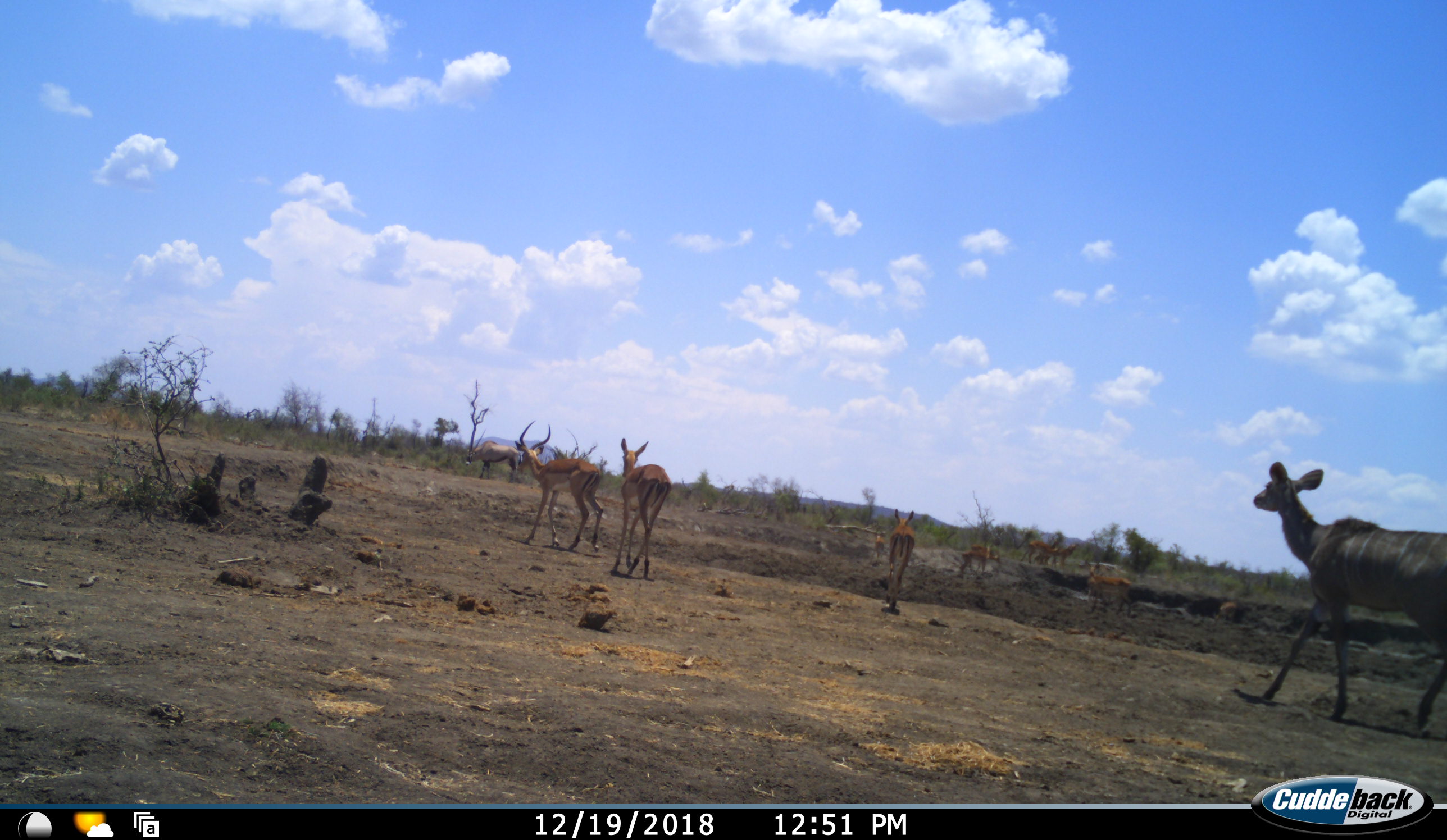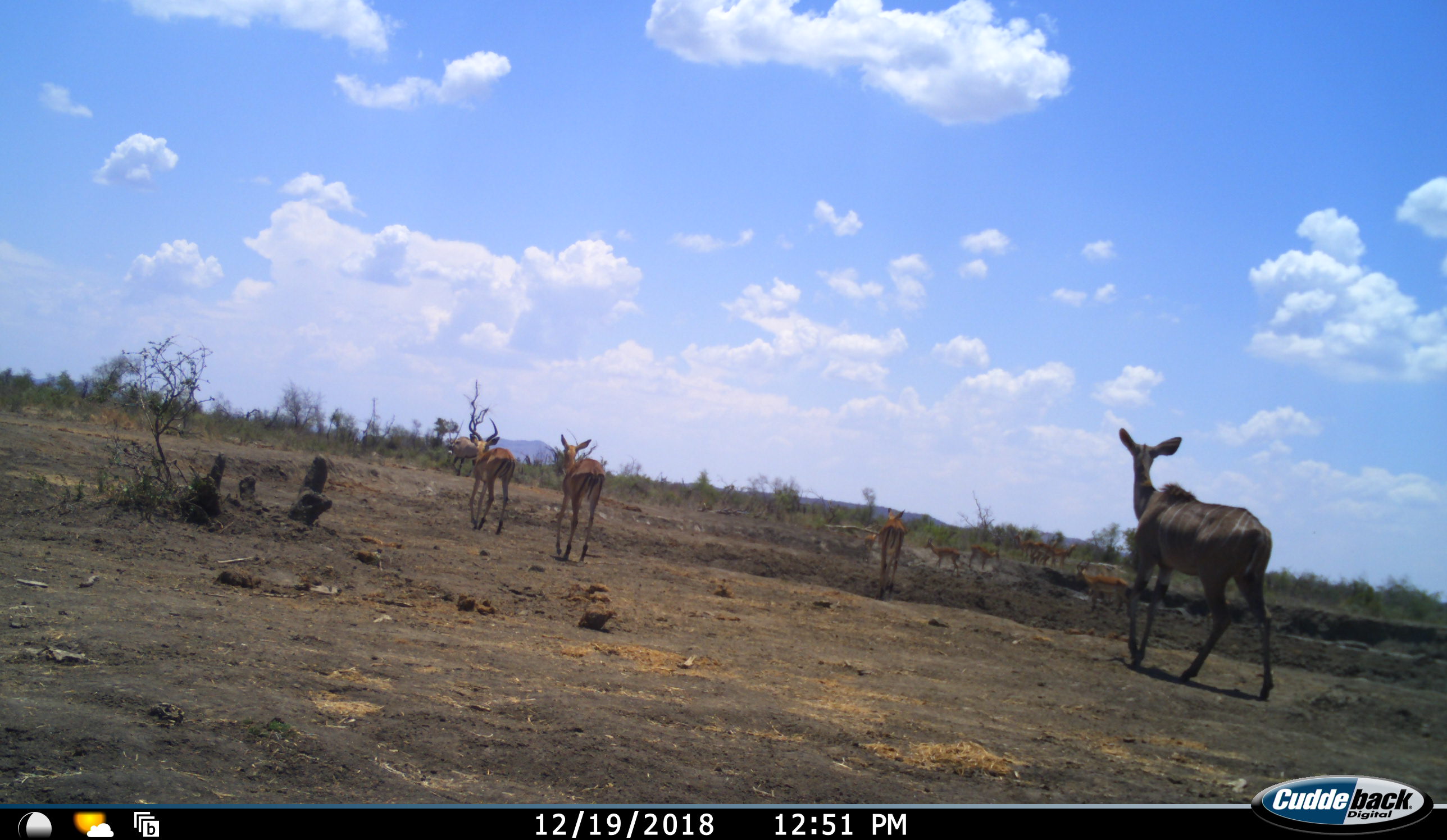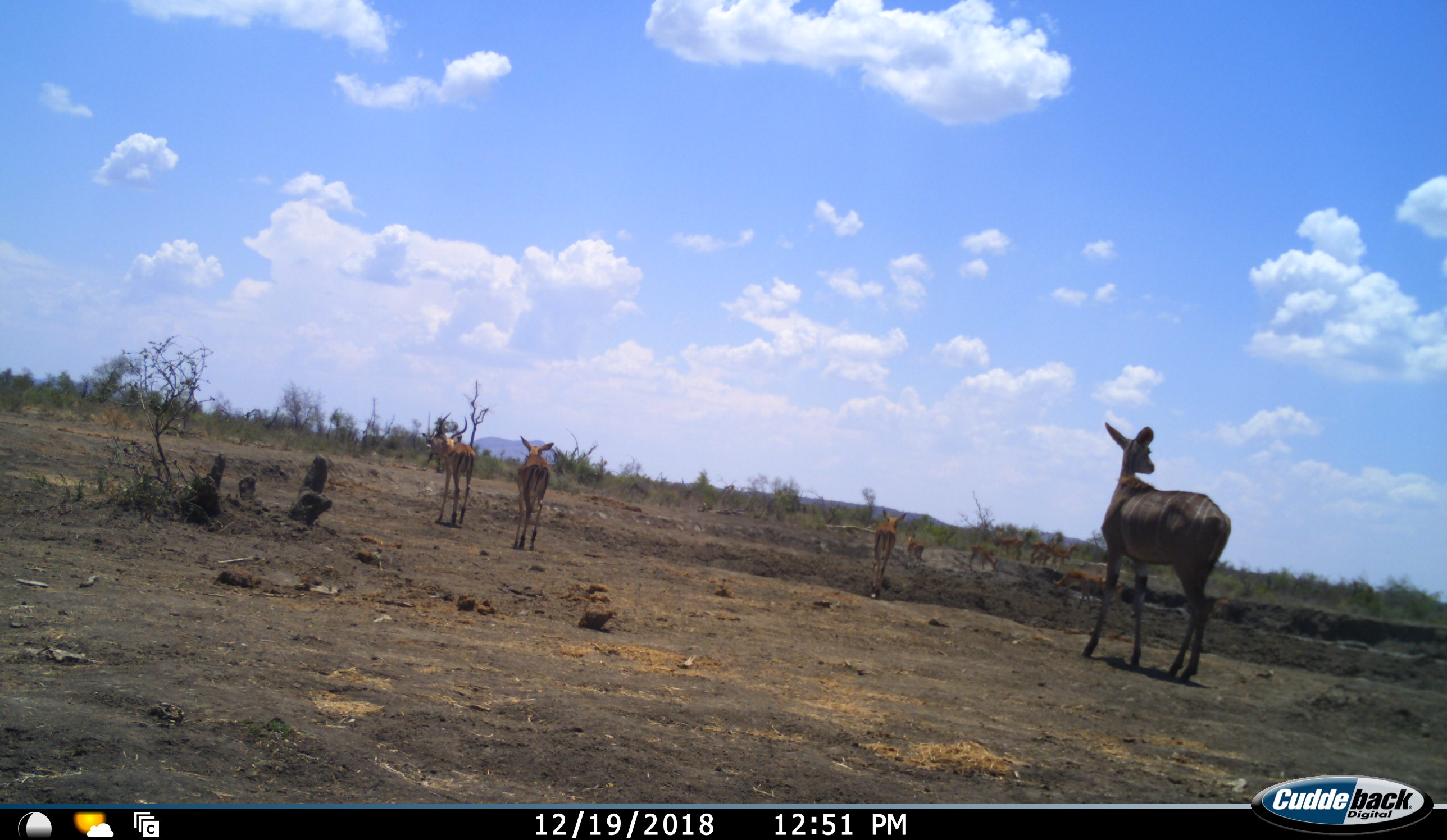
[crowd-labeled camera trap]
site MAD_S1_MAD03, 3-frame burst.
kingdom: Animalia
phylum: Chordata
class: Mammalia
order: Artiodactyla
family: Bovidae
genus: Oryx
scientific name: Oryx gazella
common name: gemsbok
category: oryx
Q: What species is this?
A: Oryx (gemsbok) (Oryx gazella).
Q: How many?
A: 1.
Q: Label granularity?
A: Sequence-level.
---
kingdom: Animalia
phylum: Chordata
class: Mammalia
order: Artiodactyla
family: Bovidae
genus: Aepyceros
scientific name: Aepyceros melampus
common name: impala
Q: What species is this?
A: Impala (Aepyceros melampus).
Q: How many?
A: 10.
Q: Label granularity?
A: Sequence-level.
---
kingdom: Animalia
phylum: Chordata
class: Mammalia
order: Artiodactyla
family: Bovidae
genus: Tragelaphus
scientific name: Tragelaphus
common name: kudu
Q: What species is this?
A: Kudu (Tragelaphus).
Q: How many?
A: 1.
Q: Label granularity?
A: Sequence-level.